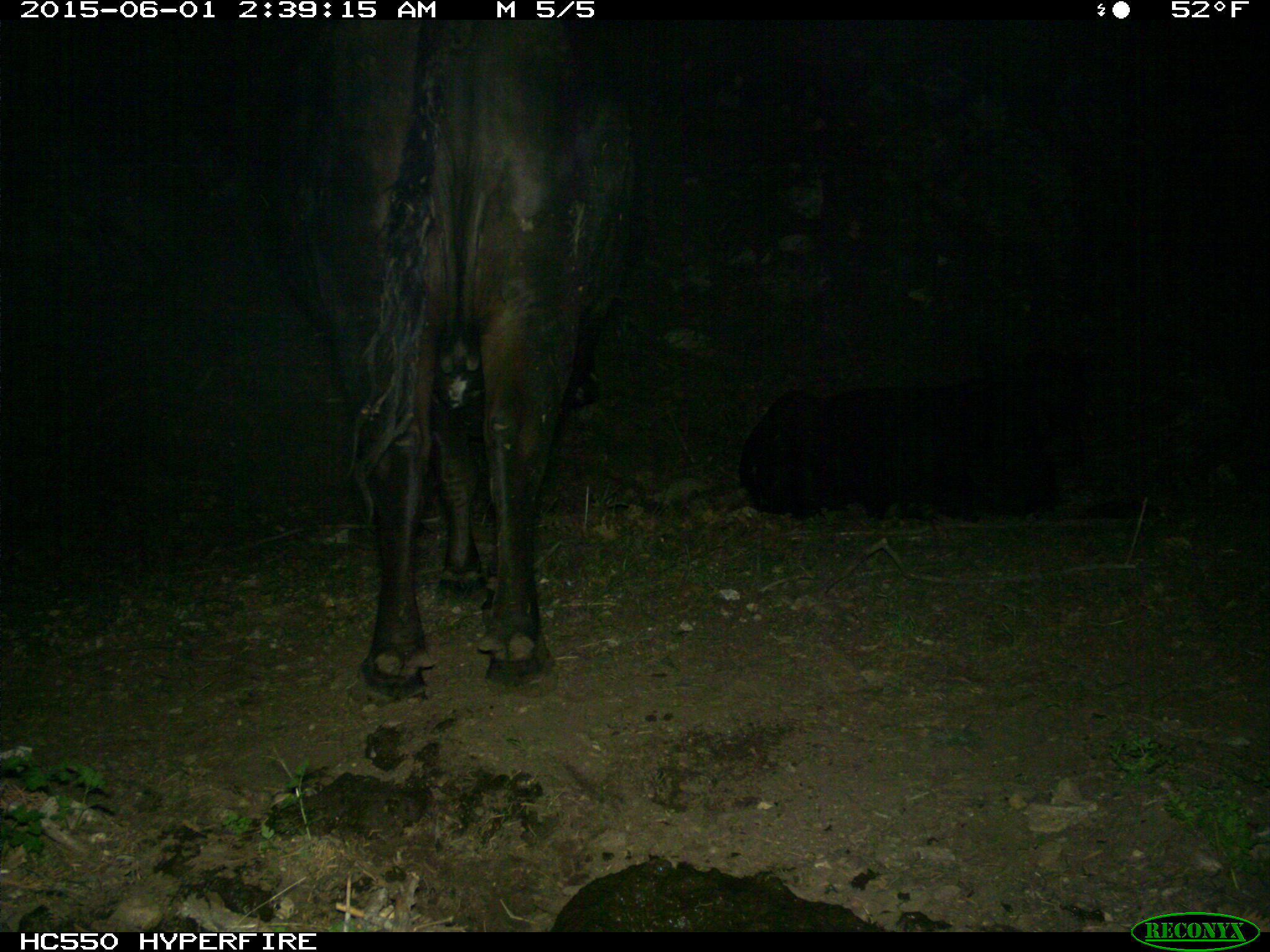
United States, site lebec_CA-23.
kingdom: Animalia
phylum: Chordata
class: Mammalia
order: Artiodactyla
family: Bovidae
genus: Bos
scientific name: Bos taurus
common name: domestic cow